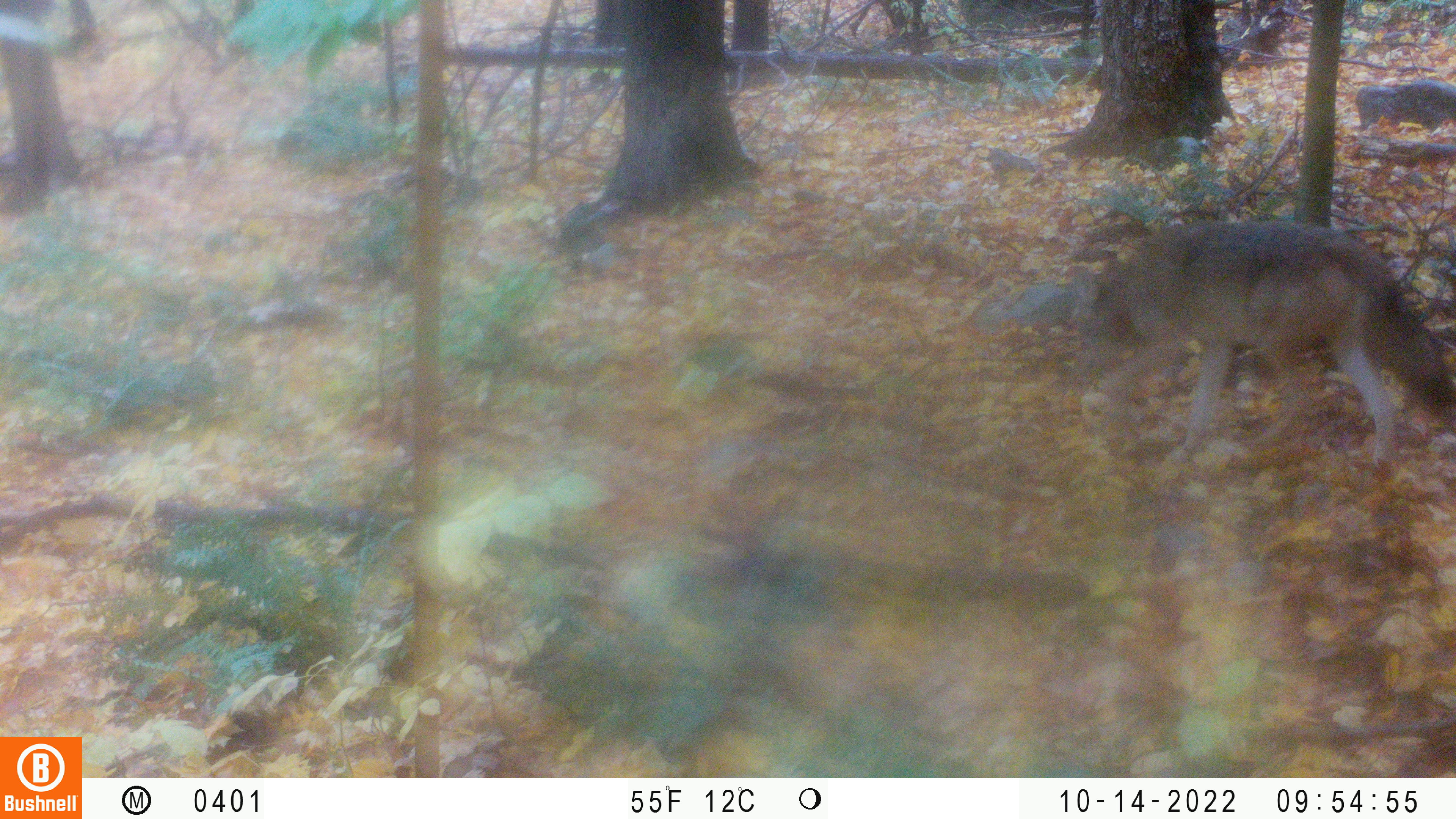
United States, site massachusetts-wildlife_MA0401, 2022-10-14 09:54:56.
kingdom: Animalia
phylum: Chordata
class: Mammalia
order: Carnivora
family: Canidae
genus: Canis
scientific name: Canis latrans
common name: coyote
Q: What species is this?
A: Coyote (Canis latrans).